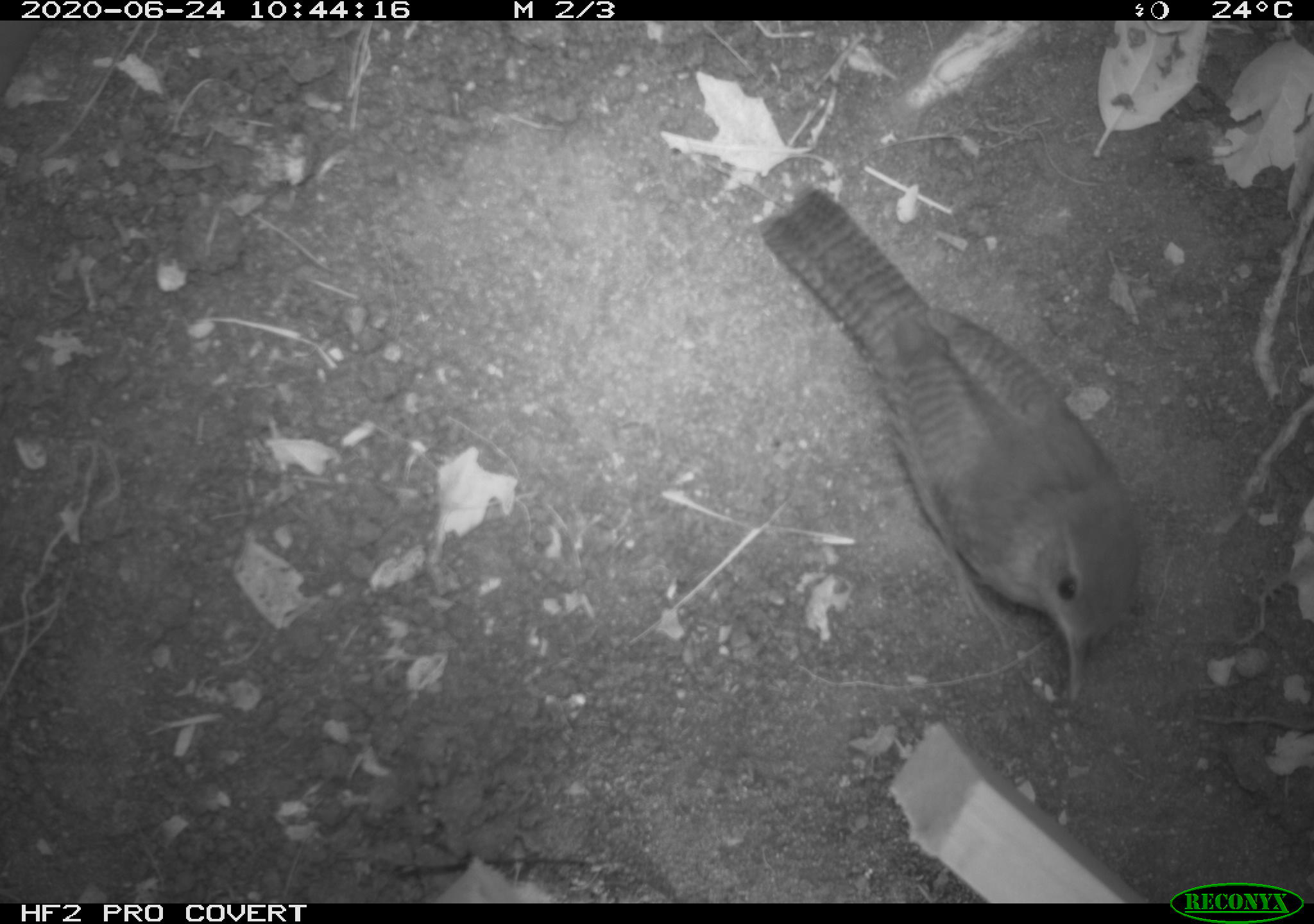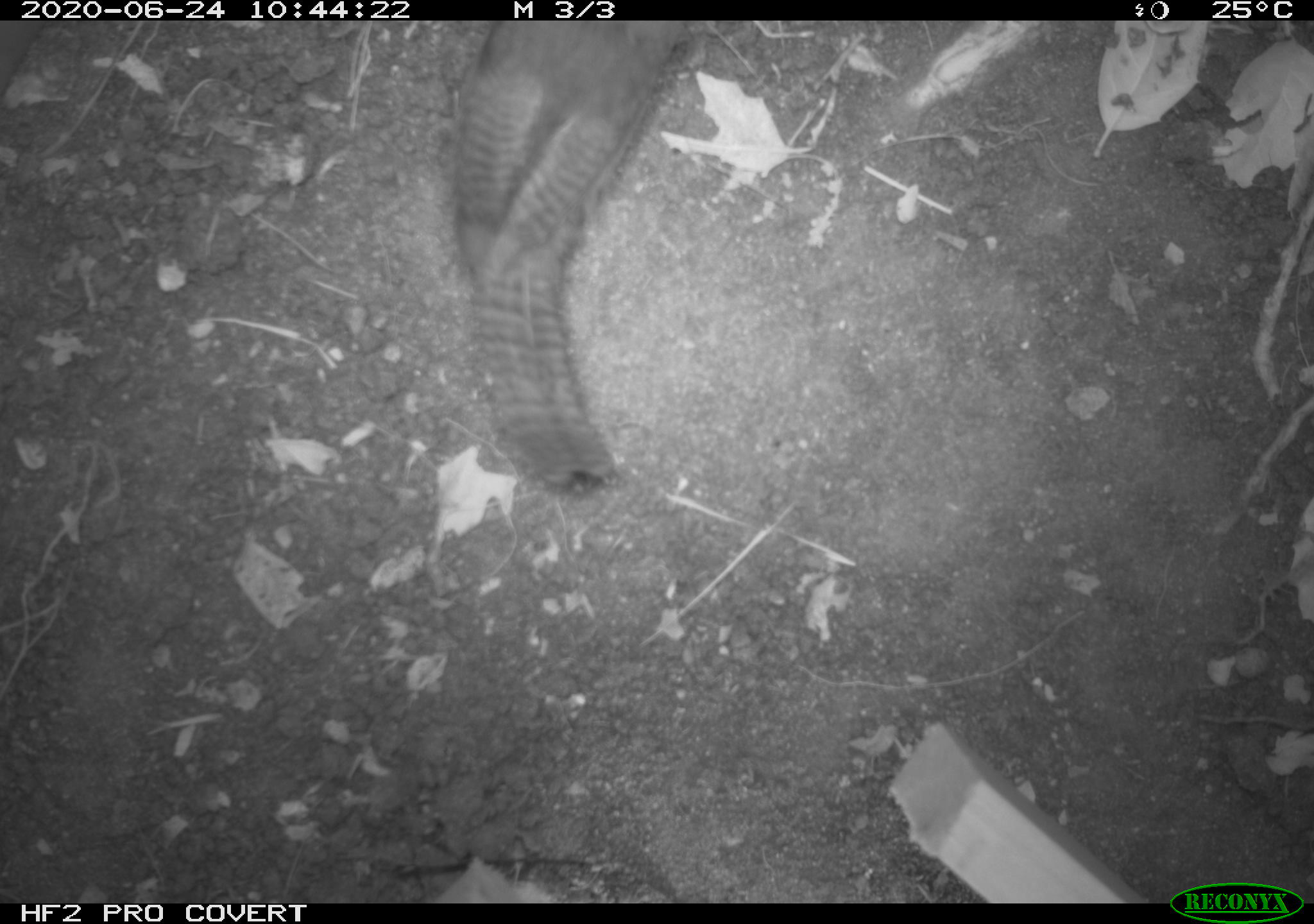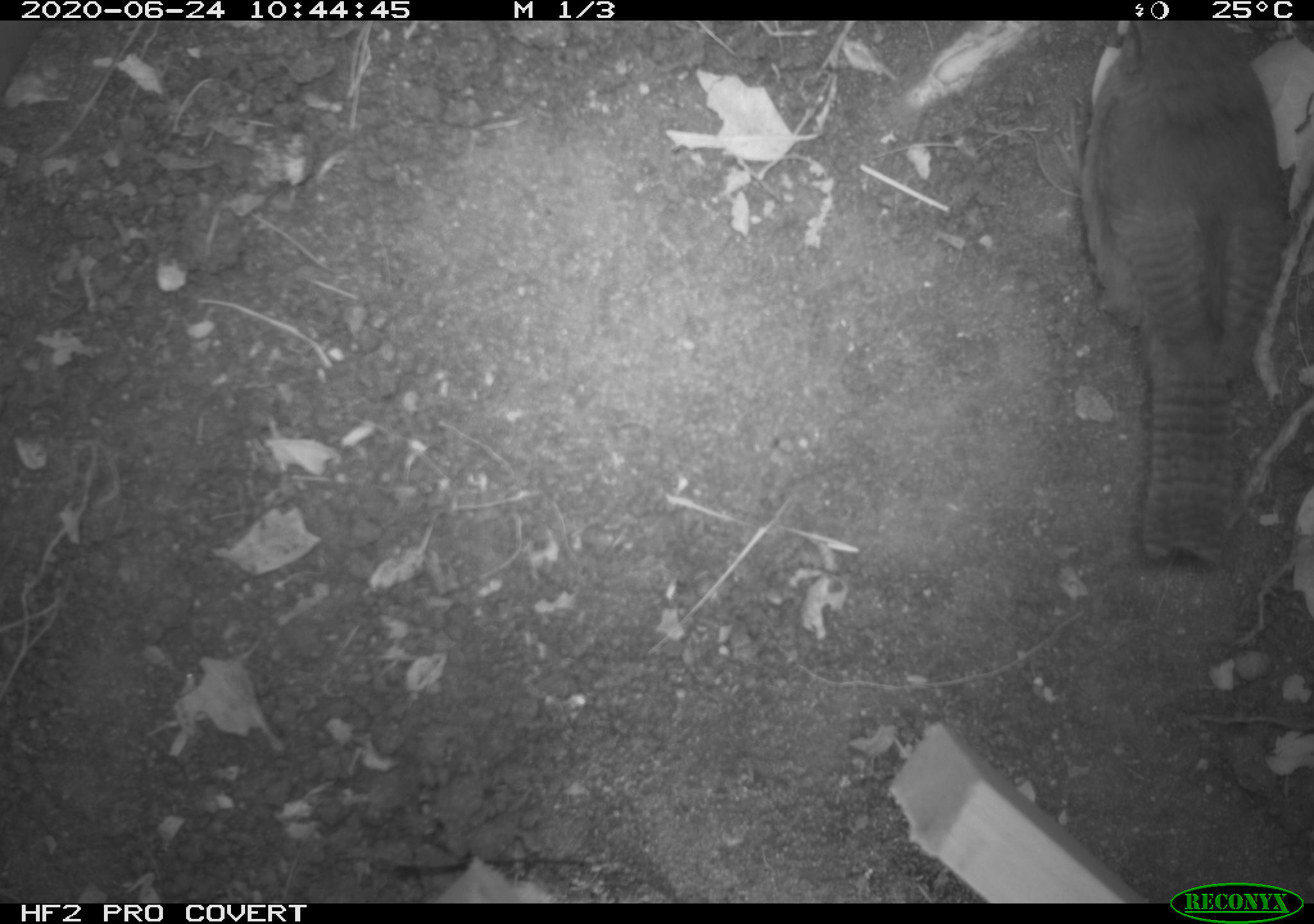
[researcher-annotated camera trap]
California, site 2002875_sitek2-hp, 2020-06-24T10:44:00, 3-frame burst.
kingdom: Animalia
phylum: Chordata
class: Aves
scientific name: Aves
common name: bird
Bird (Aves).